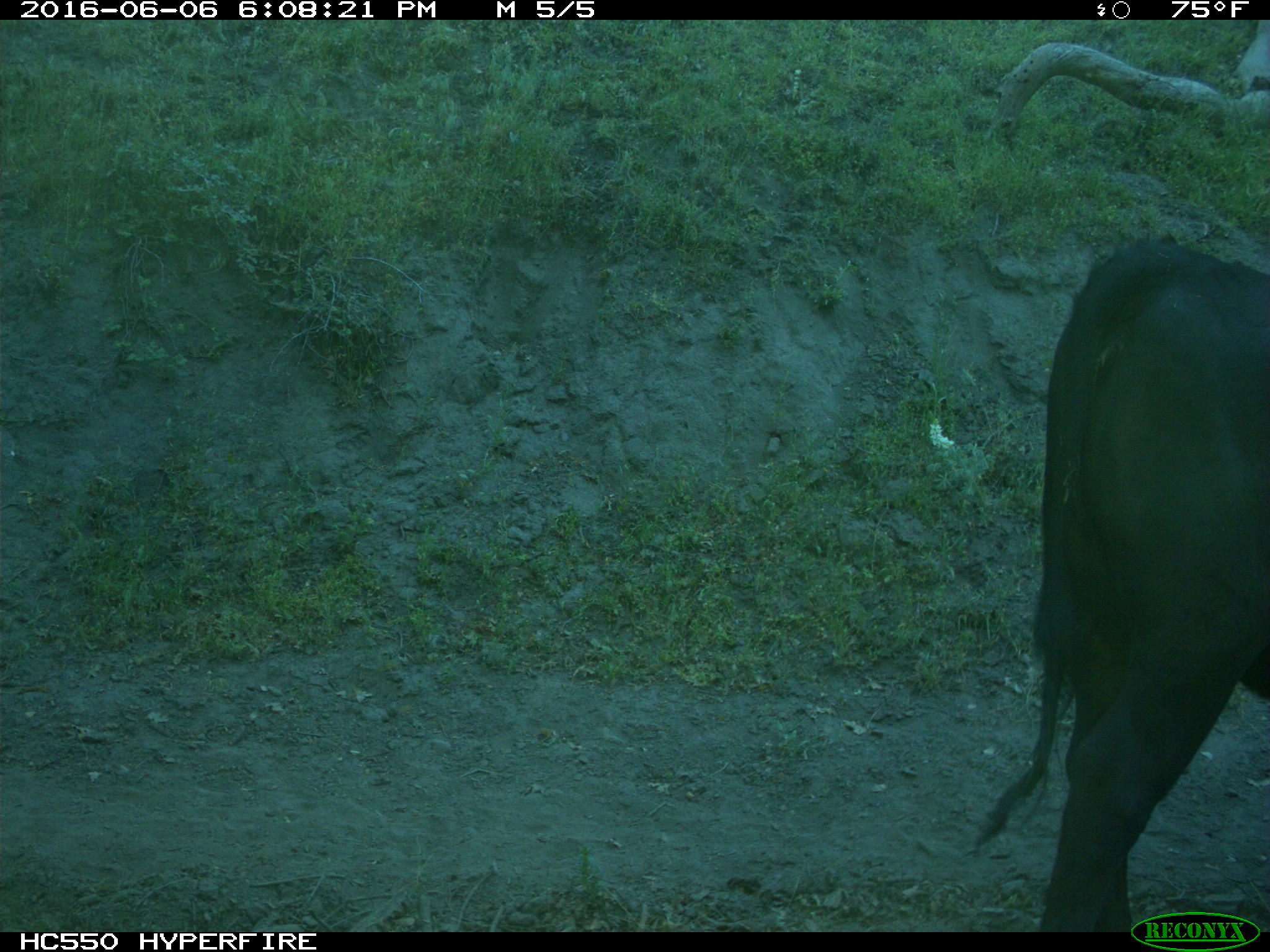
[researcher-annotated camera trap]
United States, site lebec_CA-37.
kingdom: Animalia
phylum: Chordata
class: Mammalia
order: Artiodactyla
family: Bovidae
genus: Bos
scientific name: Bos taurus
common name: domestic cow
Bos taurus (domestic cow).